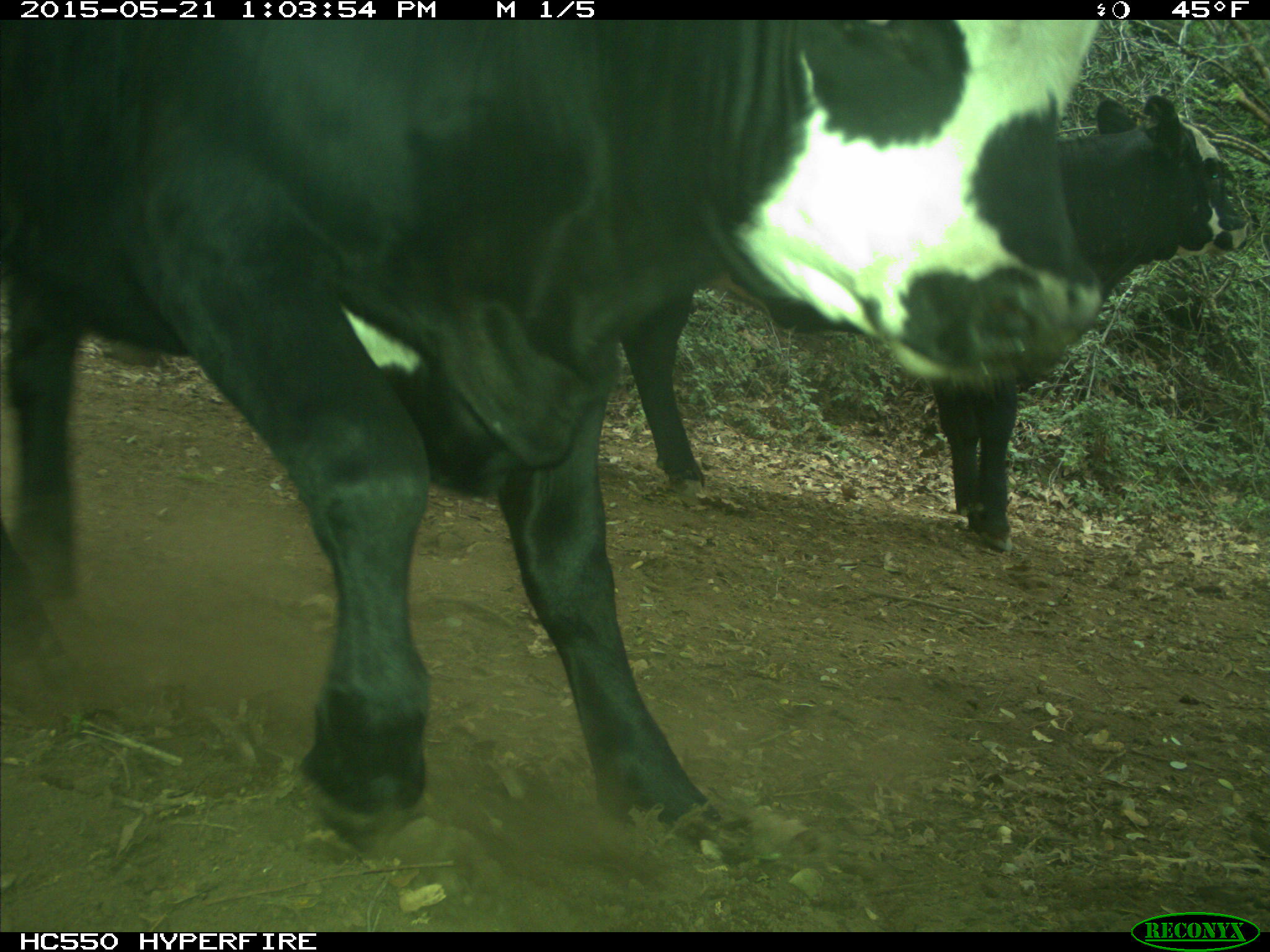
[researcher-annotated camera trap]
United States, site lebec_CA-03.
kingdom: Animalia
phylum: Chordata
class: Mammalia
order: Artiodactyla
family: Bovidae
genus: Bos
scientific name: Bos taurus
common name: domestic cow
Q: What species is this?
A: Bos taurus (domestic cow).